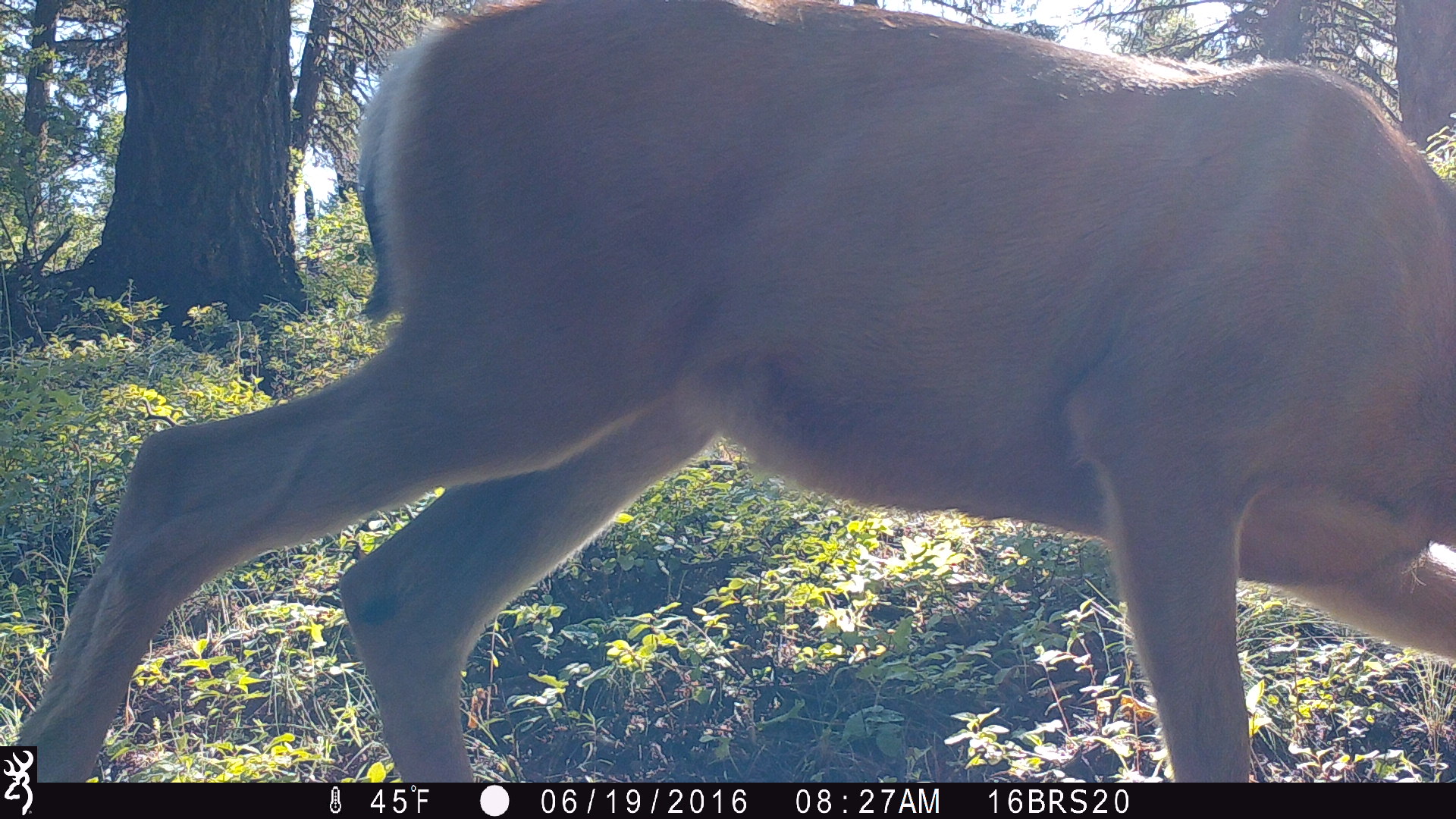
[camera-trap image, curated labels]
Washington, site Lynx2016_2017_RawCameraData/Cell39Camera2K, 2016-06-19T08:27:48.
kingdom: Animalia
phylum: Chordata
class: Mammalia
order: Artiodactyla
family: Cervidae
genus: Odocoileus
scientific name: Odocoileus hemionus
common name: mule deer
Odocoileus hemionus (mule deer). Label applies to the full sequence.